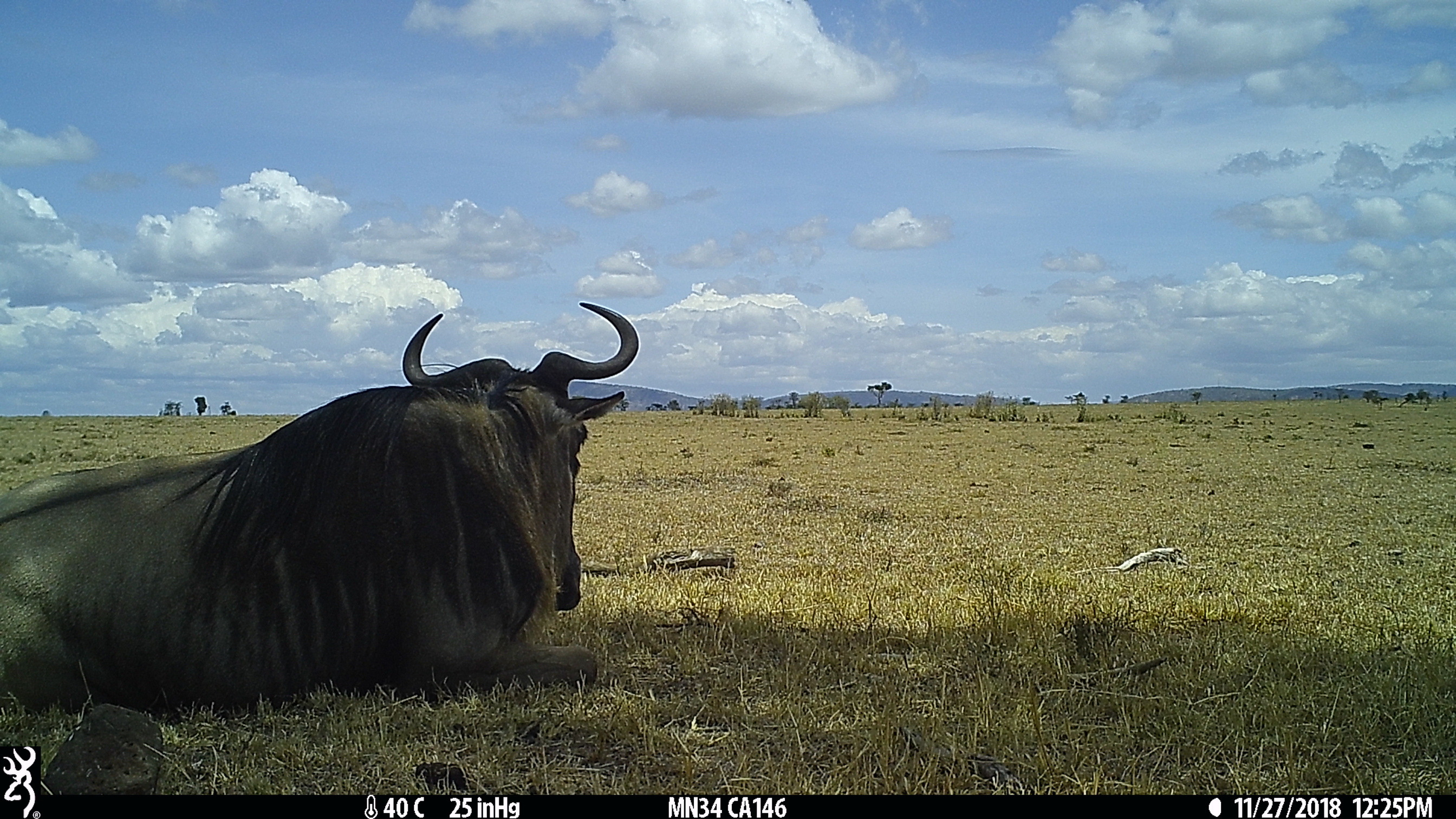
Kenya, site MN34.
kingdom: Animalia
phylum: Chordata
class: Mammalia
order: Artiodactyla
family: Bovidae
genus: Connochaetes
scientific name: Connochaetes taurinus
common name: blue wildebeest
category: wildebeest